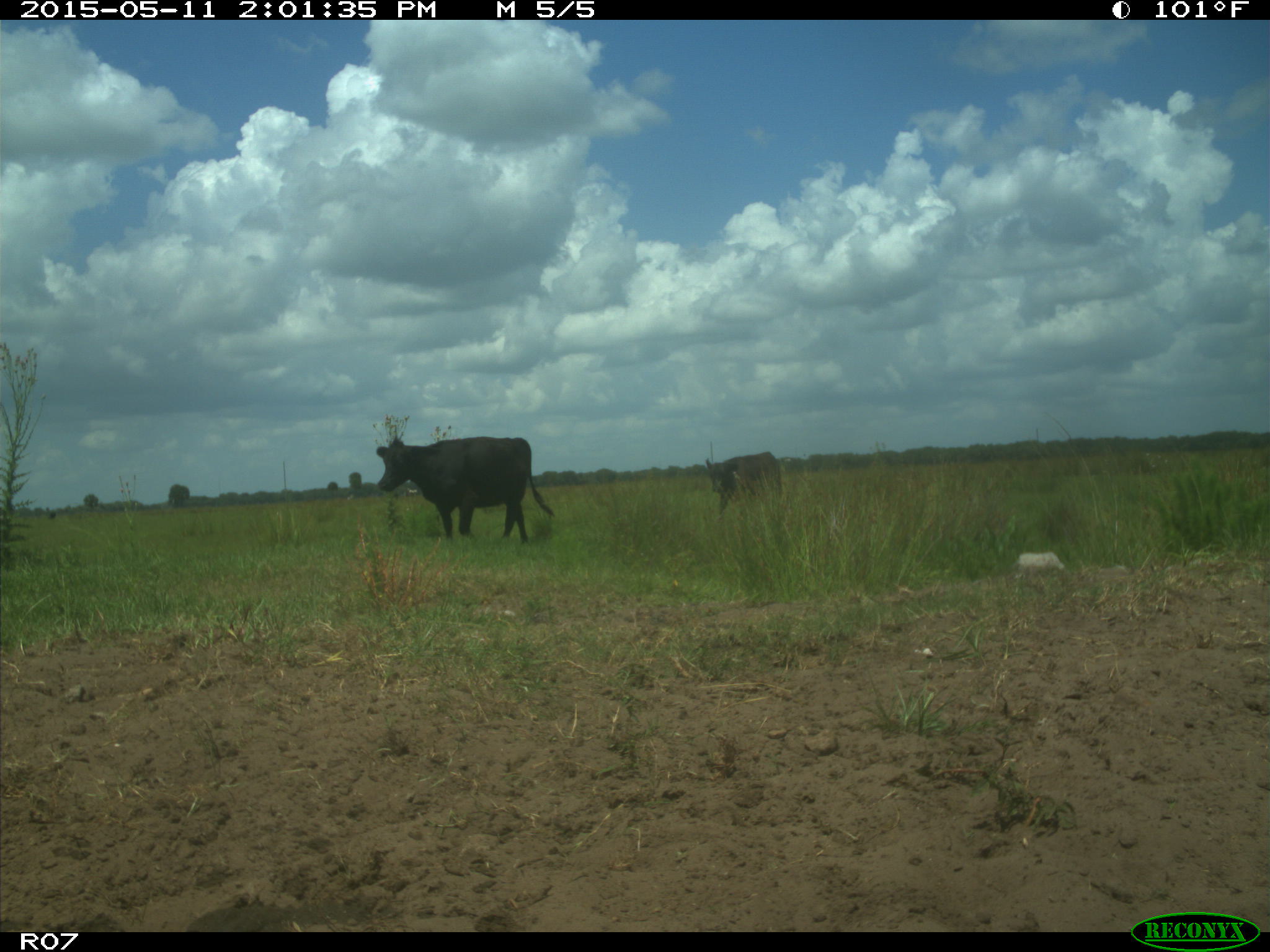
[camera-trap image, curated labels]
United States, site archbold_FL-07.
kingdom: Animalia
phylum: Chordata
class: Mammalia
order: Artiodactyla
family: Bovidae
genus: Bos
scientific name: Bos taurus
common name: domestic cow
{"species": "Bos taurus (domestic cow)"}